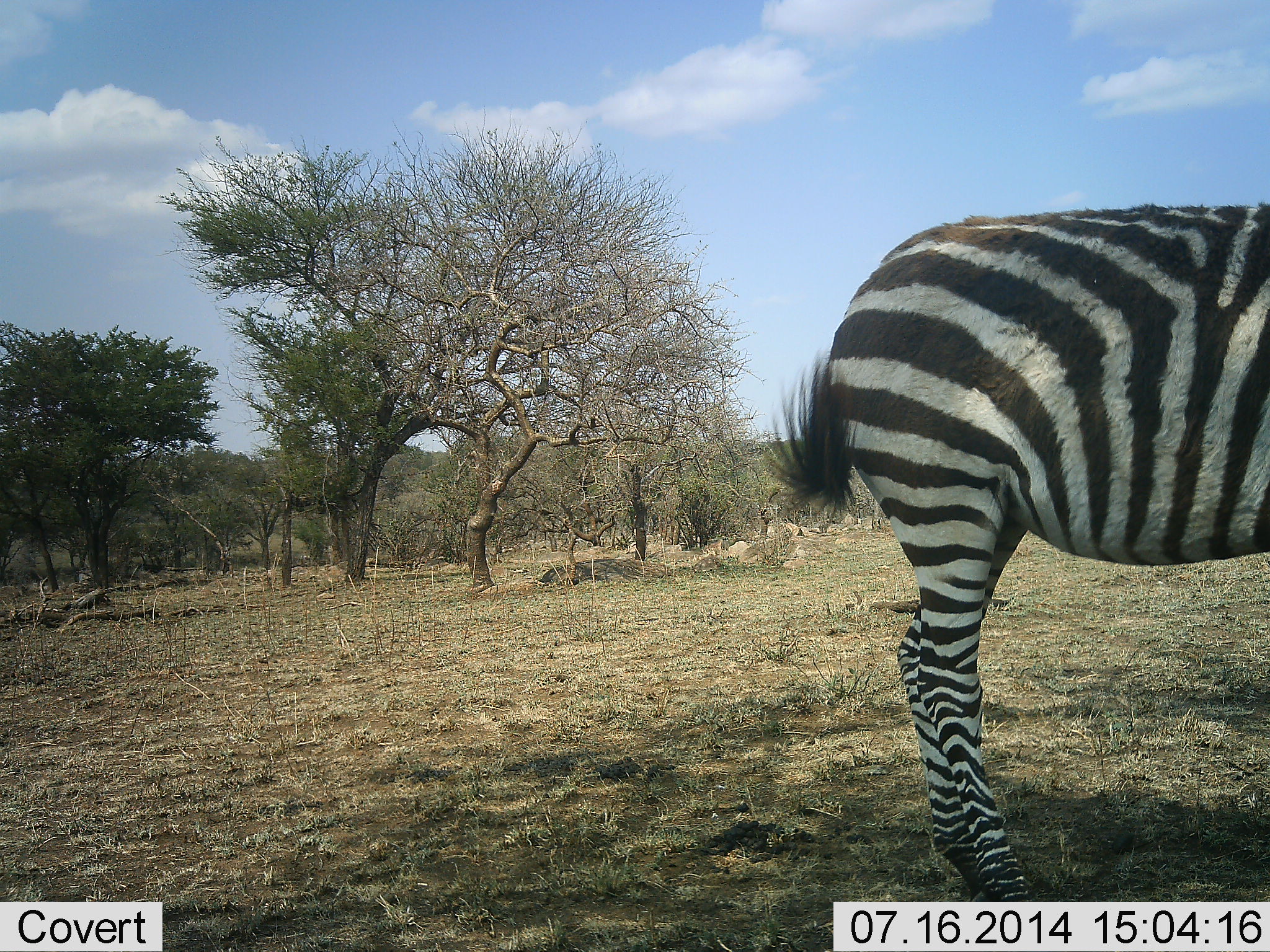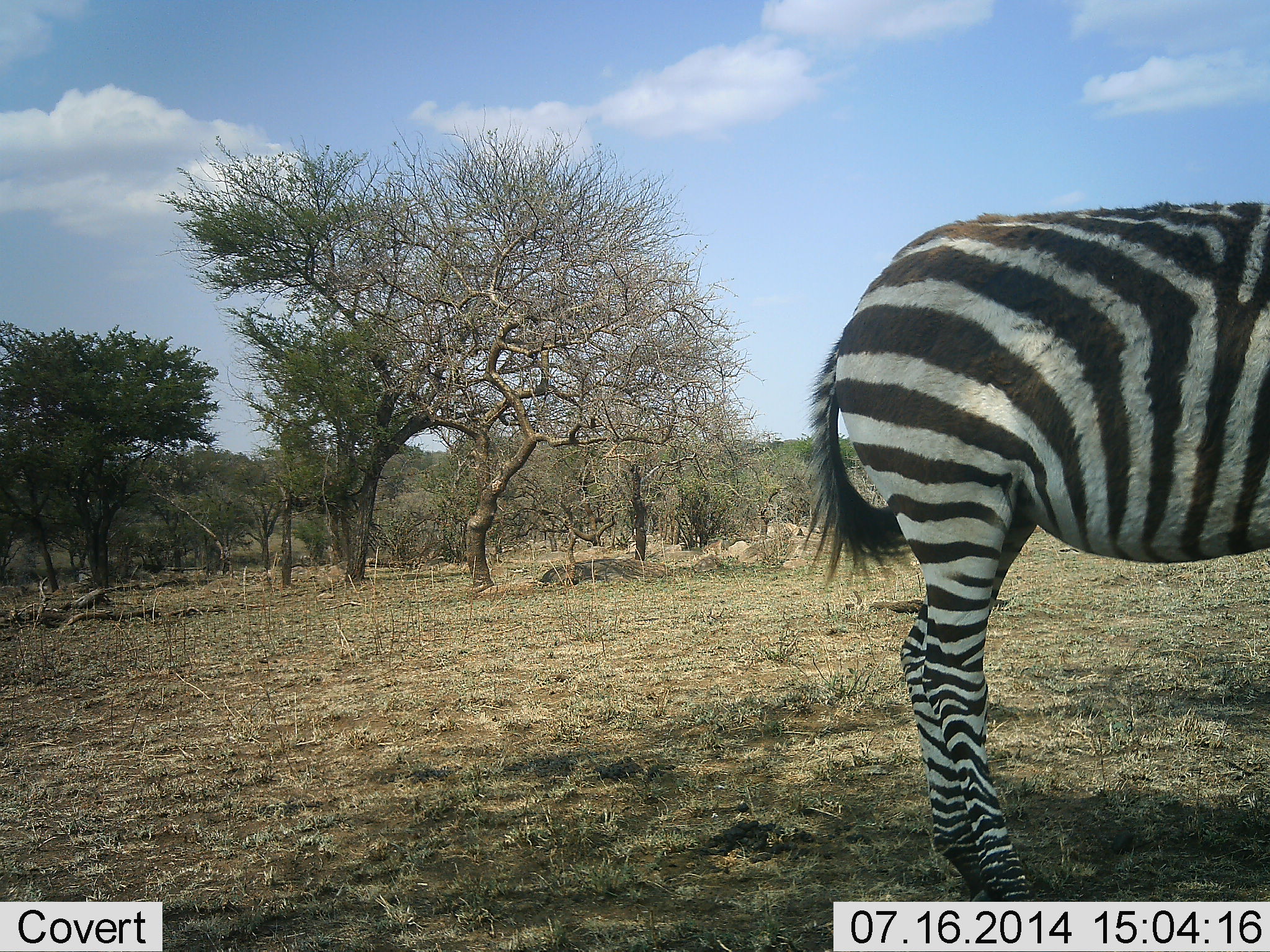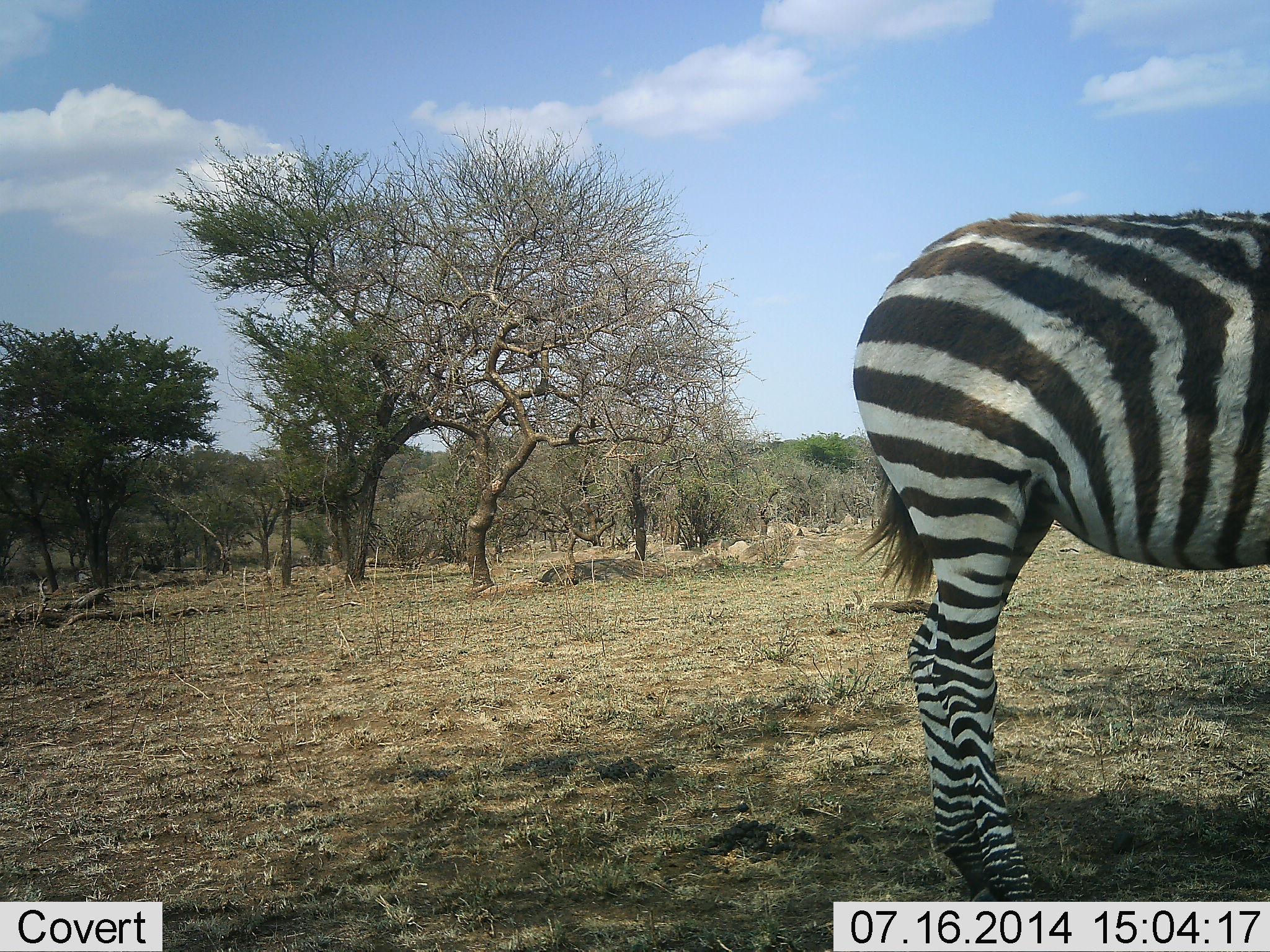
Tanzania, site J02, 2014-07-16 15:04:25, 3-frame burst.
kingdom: Animalia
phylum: Chordata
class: Mammalia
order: Perissodactyla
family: Equidae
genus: Equus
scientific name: Equus quagga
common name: plains zebra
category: zebra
Zebra (plains zebra) (Equus quagga), count 1. Behavior (volunteer vote fractions): standing 80%, resting 0%, moving 0%, interacting 0%. Young present (vote fraction): 0%. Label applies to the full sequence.